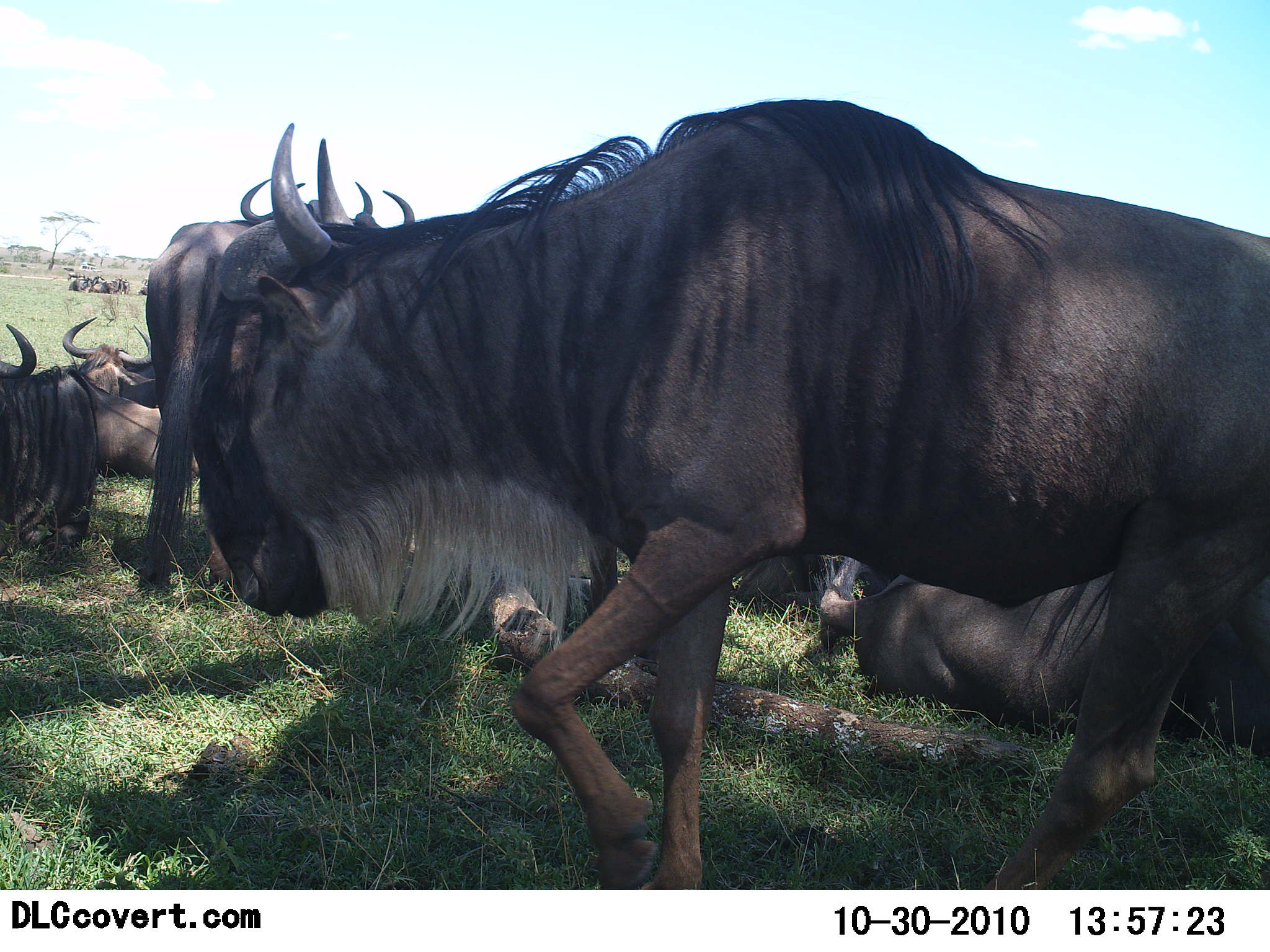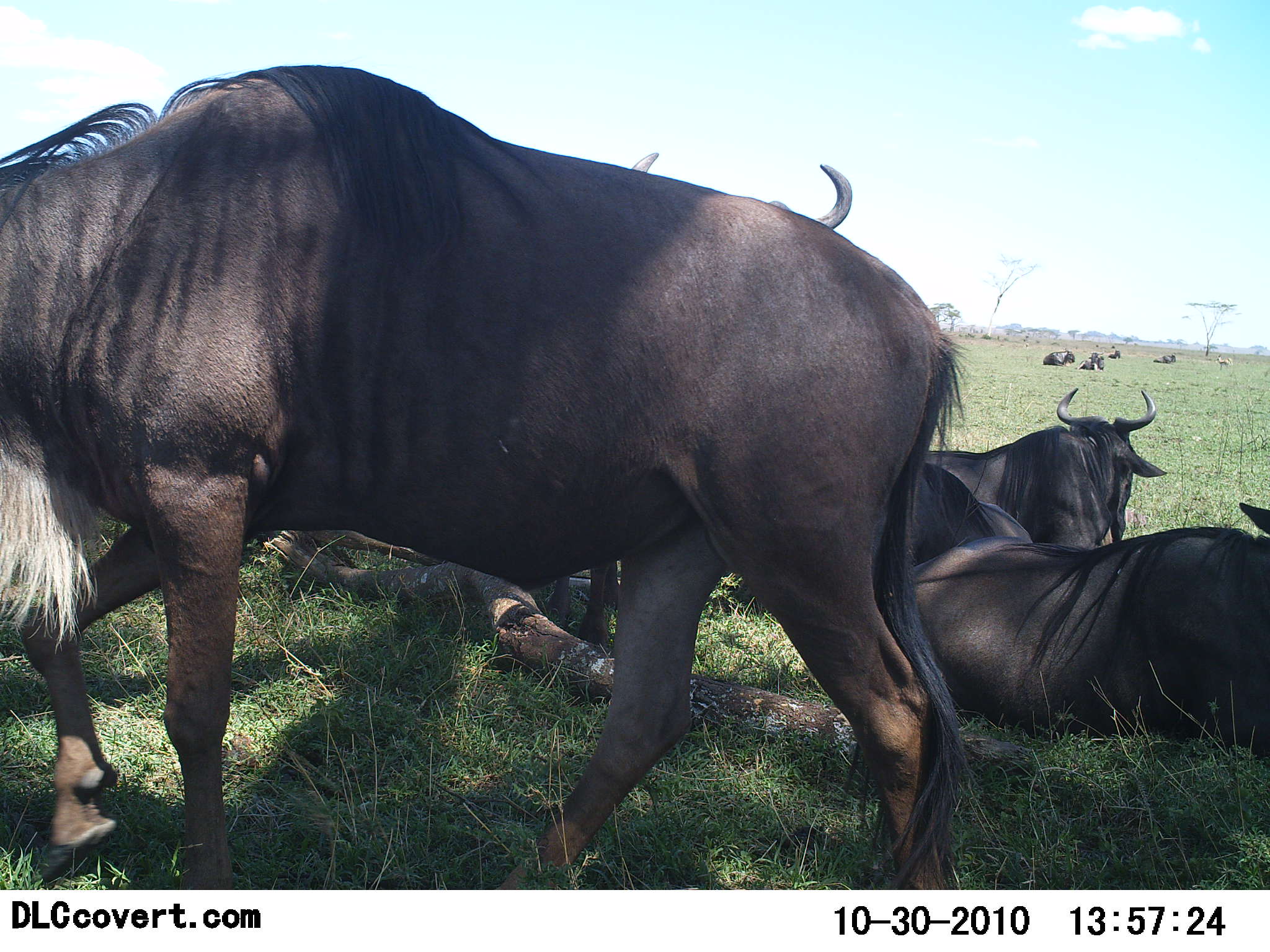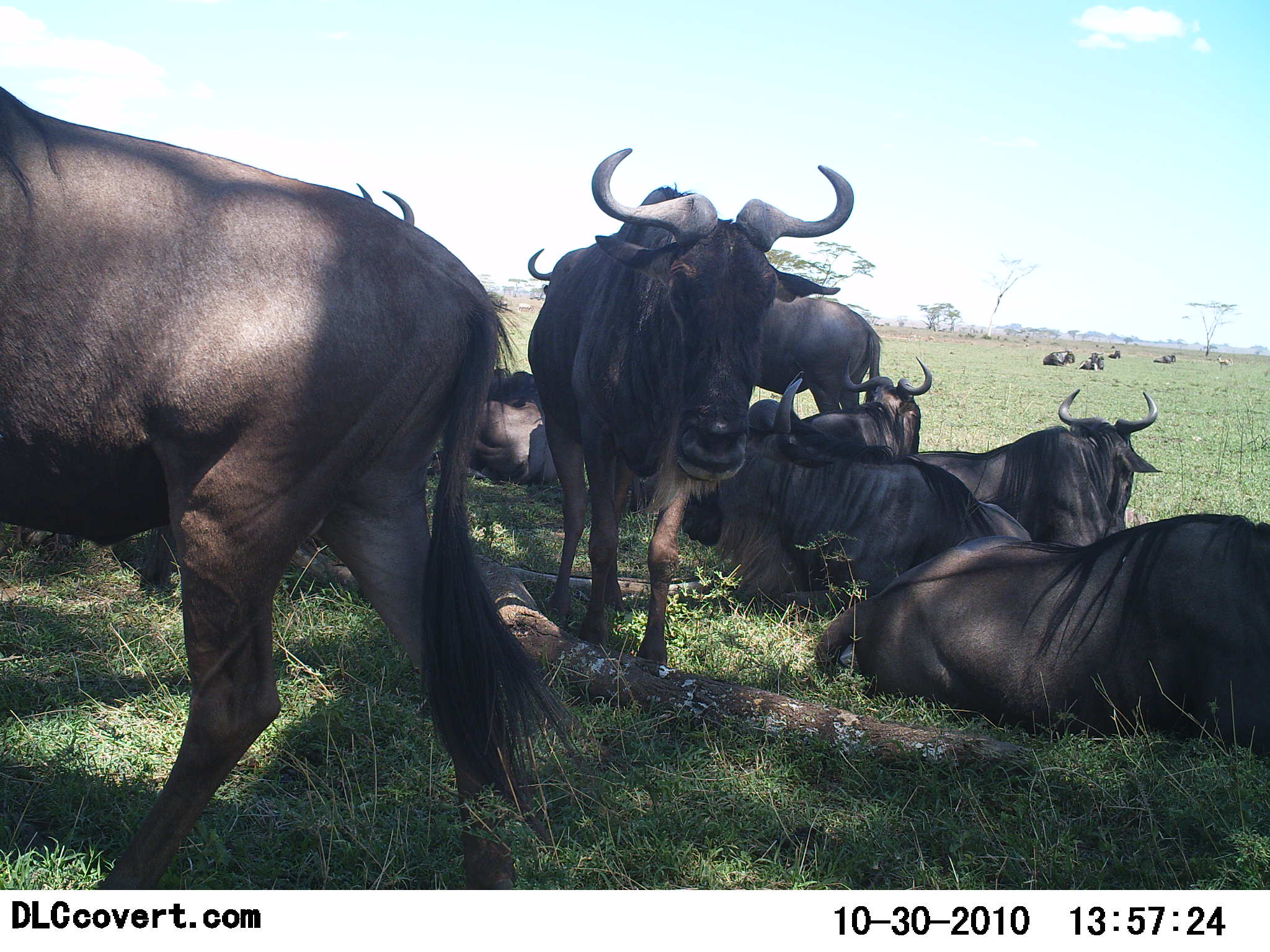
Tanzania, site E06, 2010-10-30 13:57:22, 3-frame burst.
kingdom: Animalia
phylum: Chordata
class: Mammalia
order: Artiodactyla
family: Bovidae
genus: Connochaetes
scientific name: Connochaetes taurinus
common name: blue wildebeest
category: wildebeest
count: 9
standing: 71%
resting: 93%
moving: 64%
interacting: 0%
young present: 0%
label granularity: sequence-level